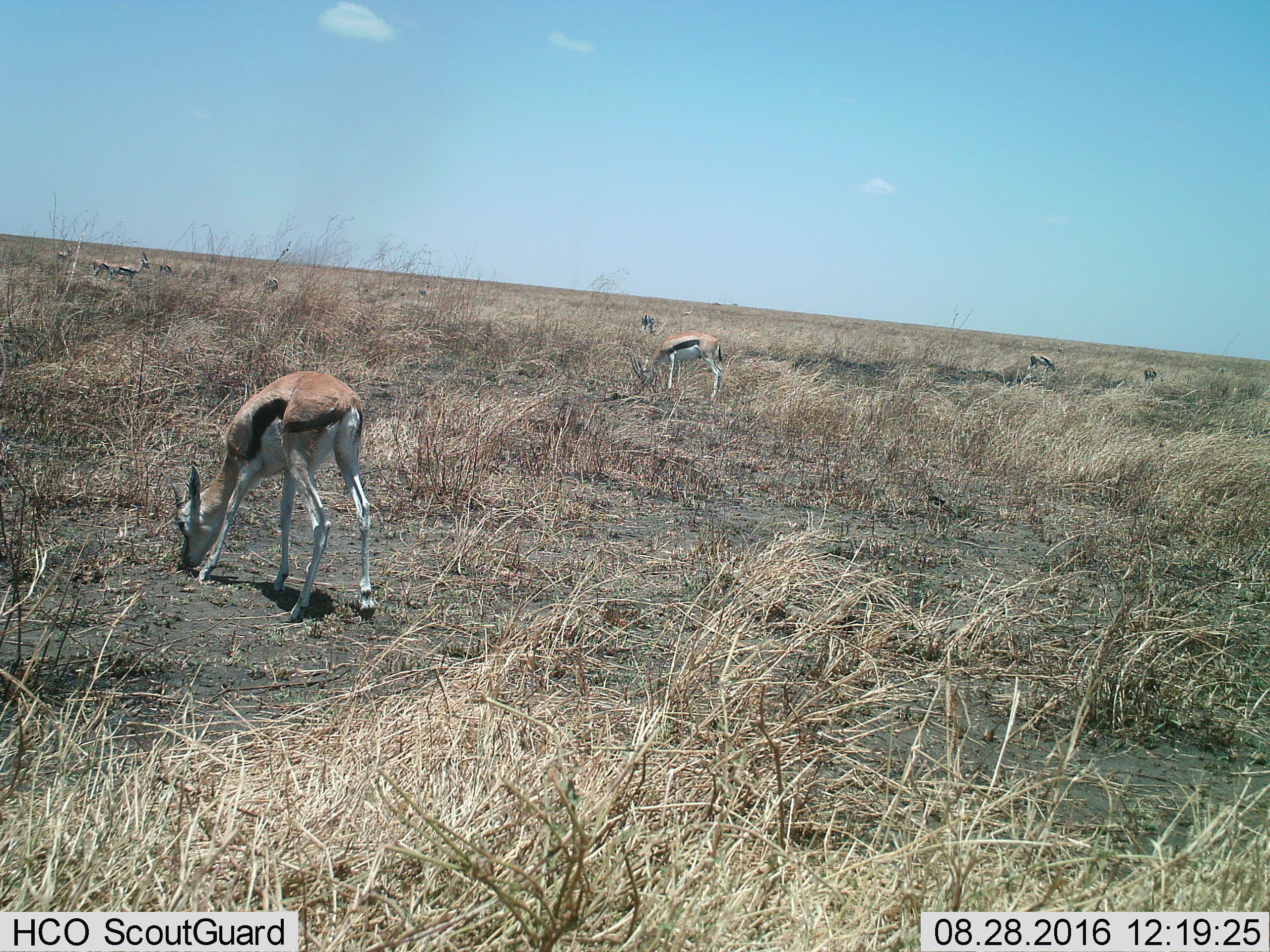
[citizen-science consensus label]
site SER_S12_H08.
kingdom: Animalia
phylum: Chordata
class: Mammalia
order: Artiodactyla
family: Bovidae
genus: Eudorcas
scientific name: Eudorcas thomsonii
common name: thomson's gazelle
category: gazellethomsons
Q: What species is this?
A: Gazellethomsons (thomson's gazelle) (Eudorcas thomsonii).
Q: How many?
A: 11-50.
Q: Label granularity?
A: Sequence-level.